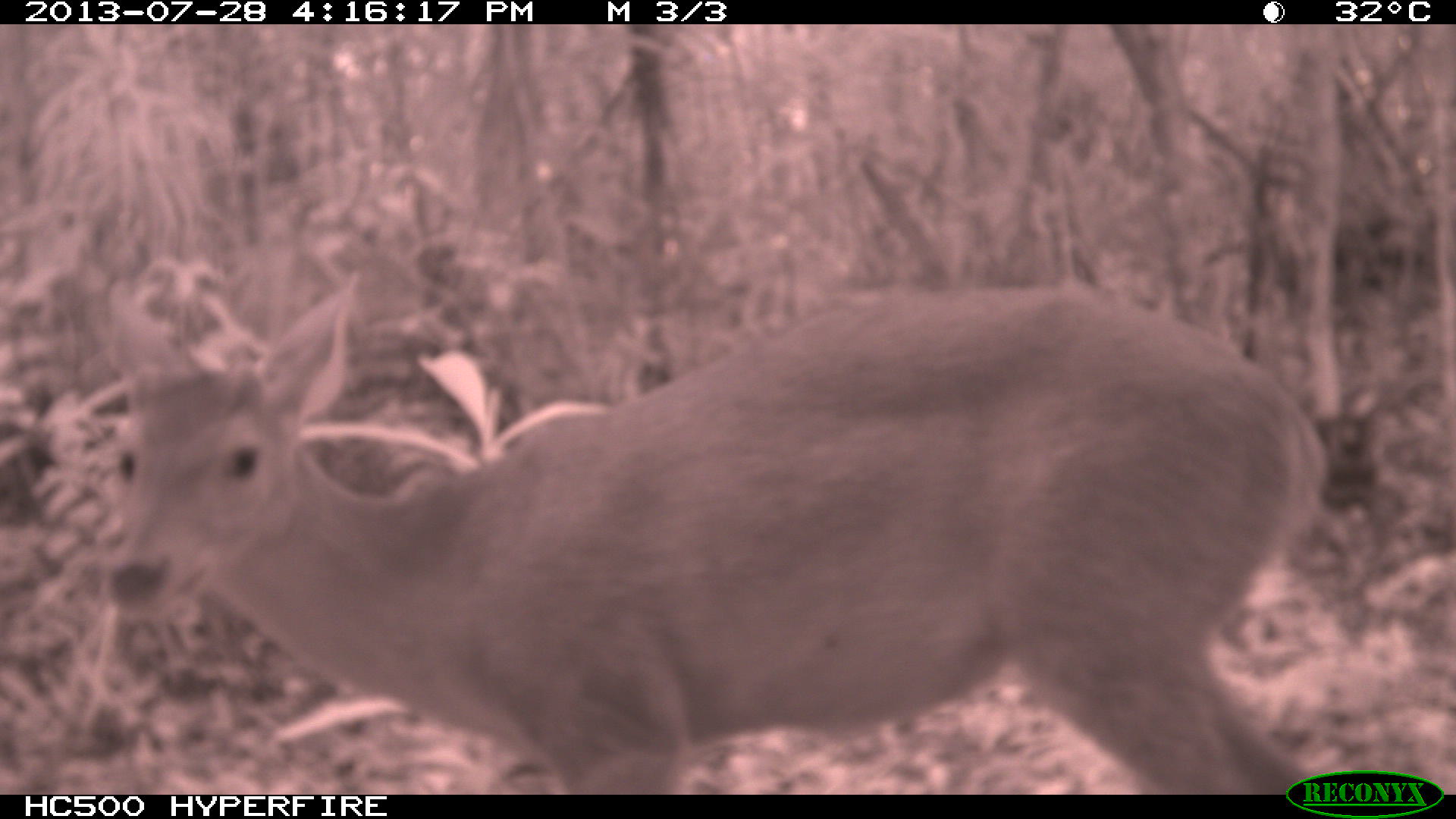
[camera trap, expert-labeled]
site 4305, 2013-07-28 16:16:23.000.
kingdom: Animalia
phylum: Chordata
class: Mammalia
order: Artiodactyla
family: Cervidae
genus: Mazama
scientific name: Mazama temama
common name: central american red brocket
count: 1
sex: male